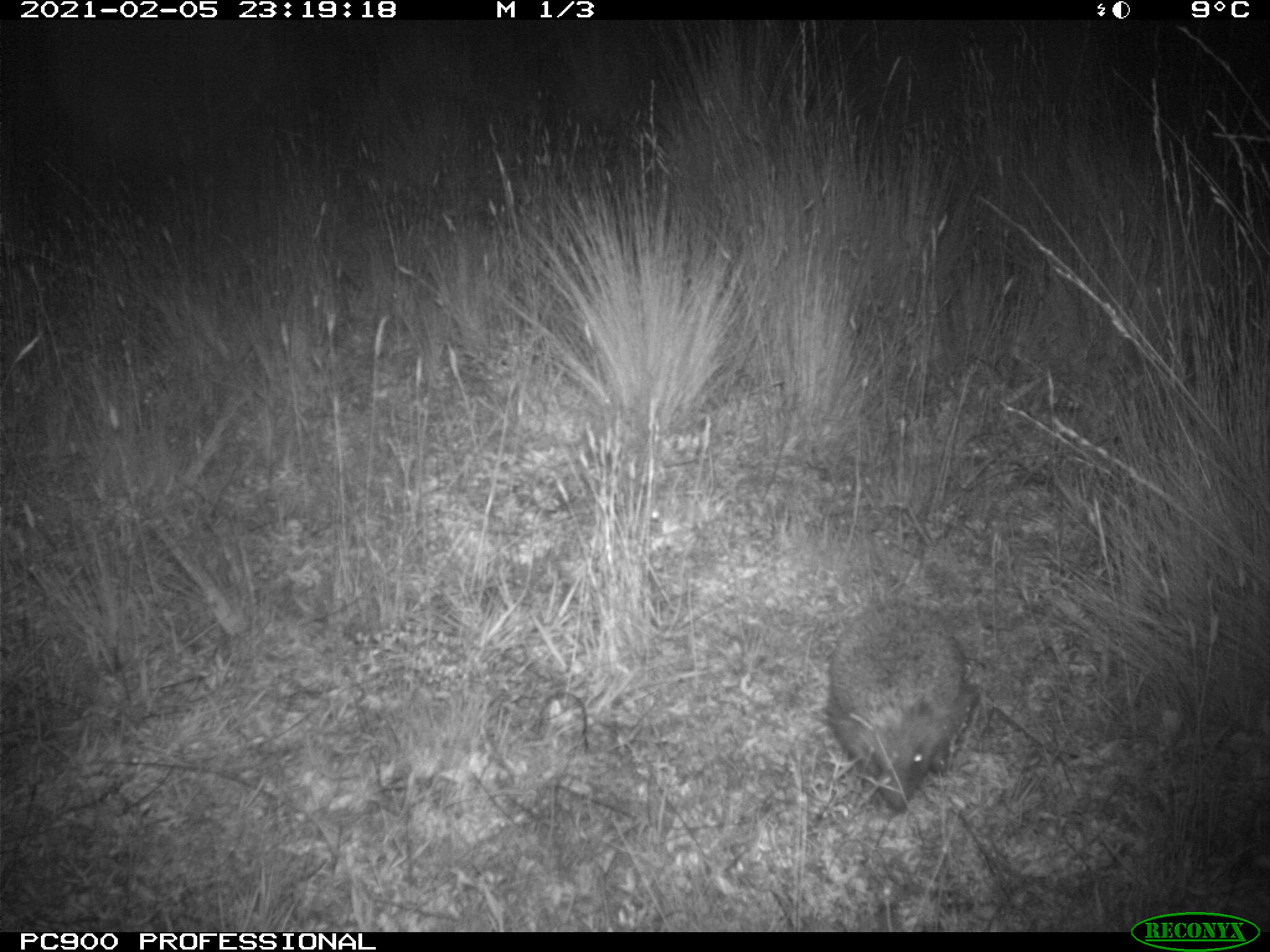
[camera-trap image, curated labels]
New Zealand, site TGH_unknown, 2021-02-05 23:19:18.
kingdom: Animalia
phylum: Chordata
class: Mammalia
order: Eulipotyphla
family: Erinaceidae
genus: Erinaceus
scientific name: Erinaceus europaeus europaeus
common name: european hedgehog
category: hedgehog